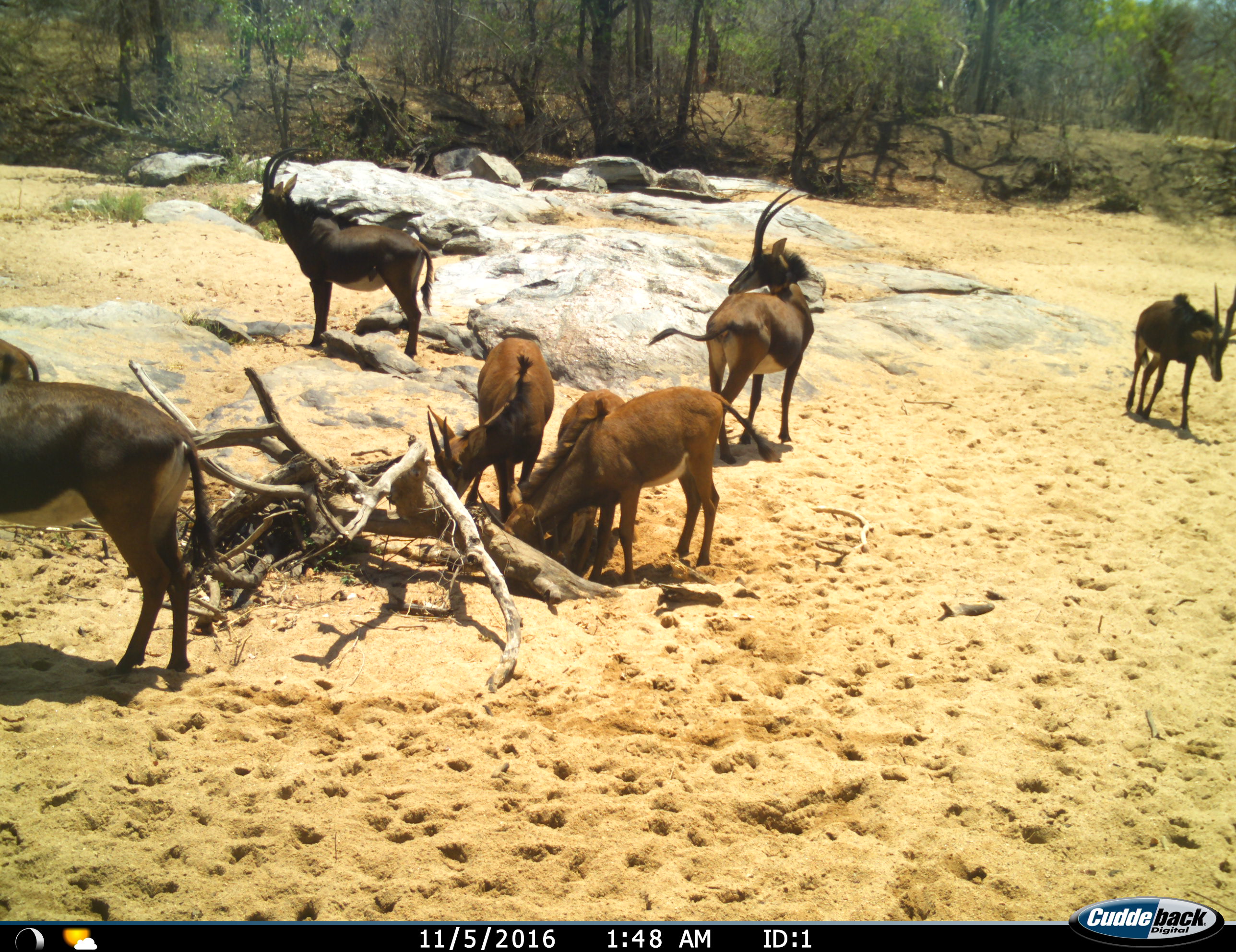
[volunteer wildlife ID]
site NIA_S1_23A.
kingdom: Animalia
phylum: Chordata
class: Mammalia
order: Artiodactyla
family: Bovidae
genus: Hippotragus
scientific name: Hippotragus niger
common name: sable antelope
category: sable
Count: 8.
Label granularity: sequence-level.